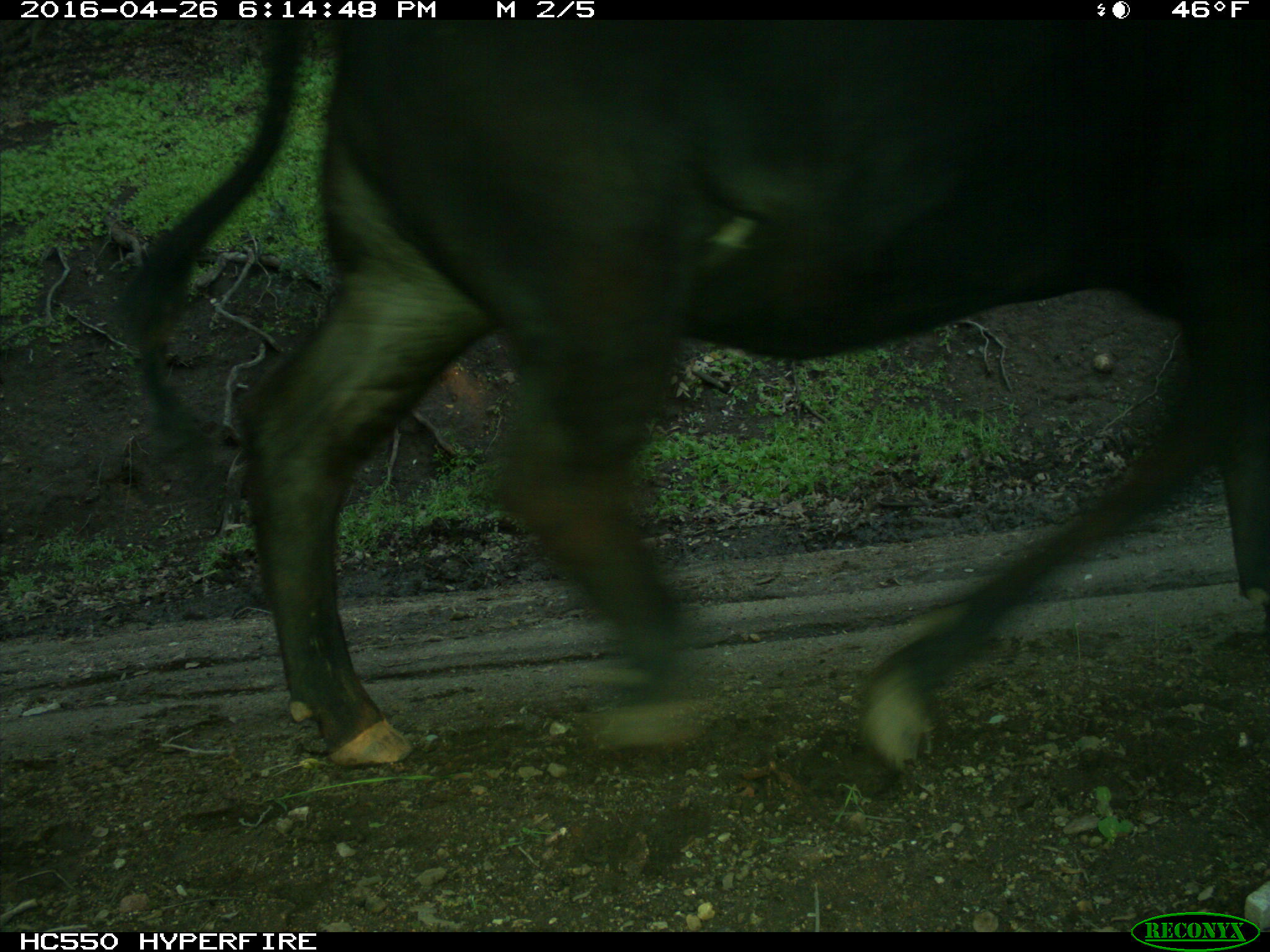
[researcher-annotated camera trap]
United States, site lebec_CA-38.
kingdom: Animalia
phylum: Chordata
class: Mammalia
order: Artiodactyla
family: Bovidae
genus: Bos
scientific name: Bos taurus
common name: domestic cow